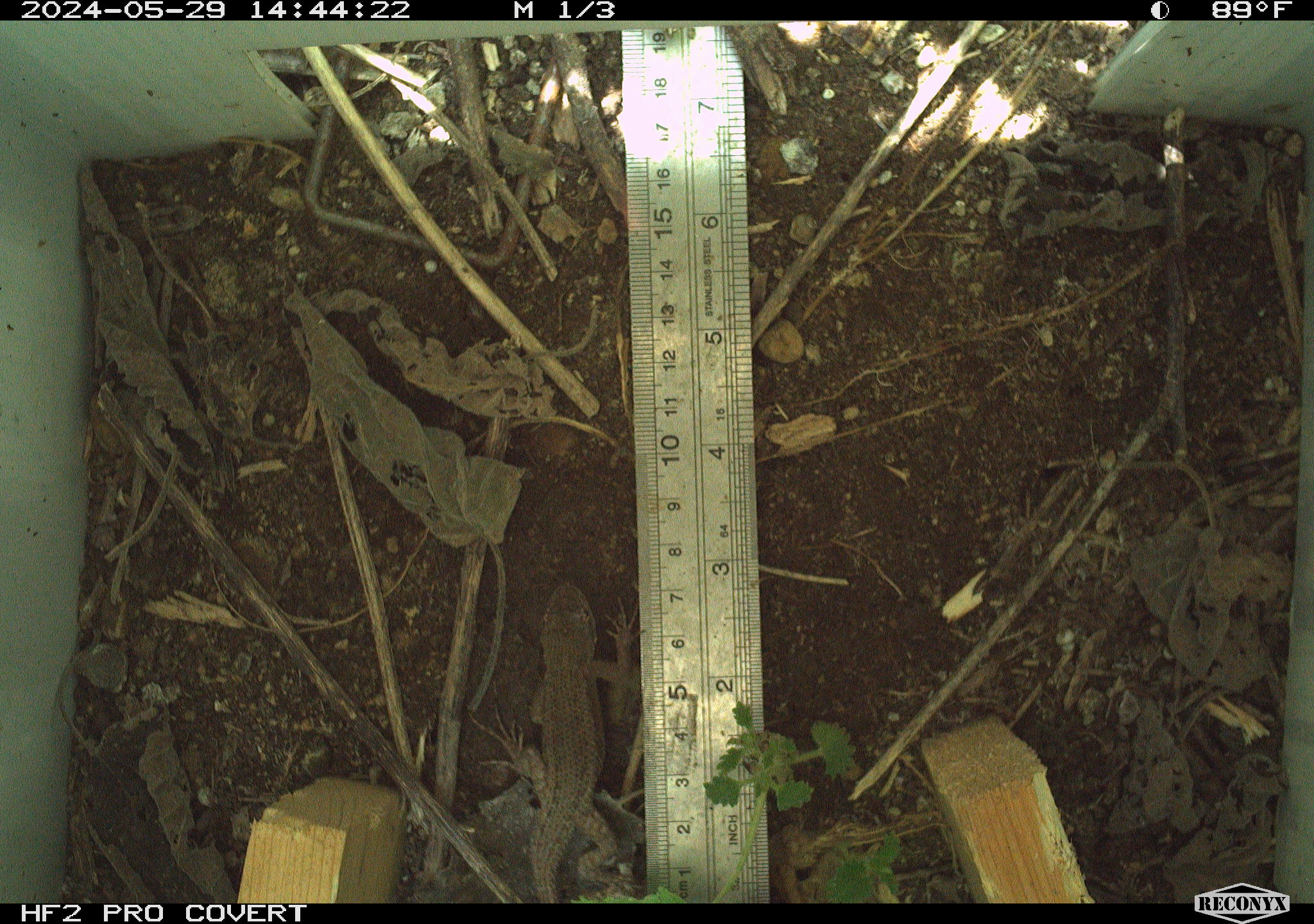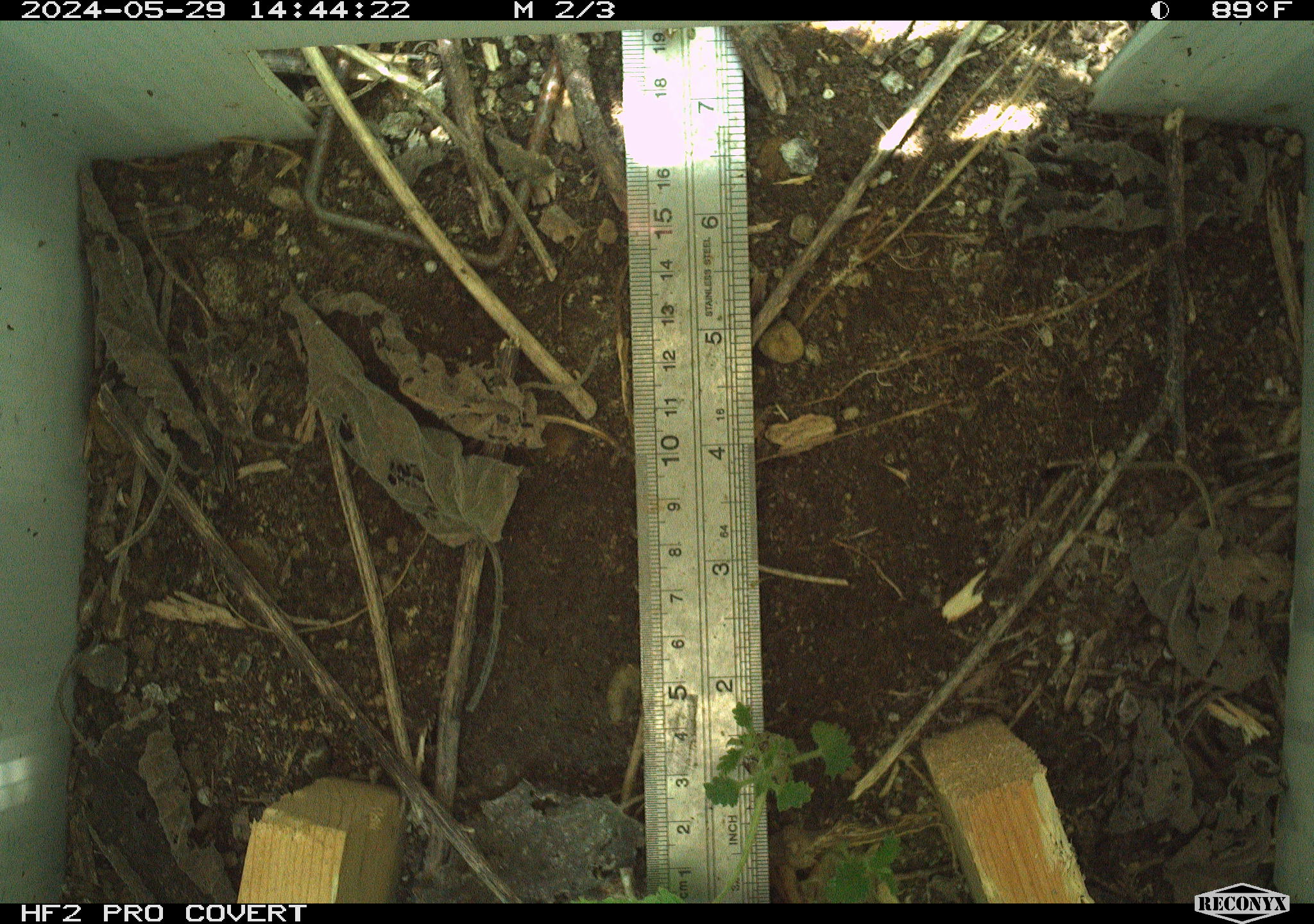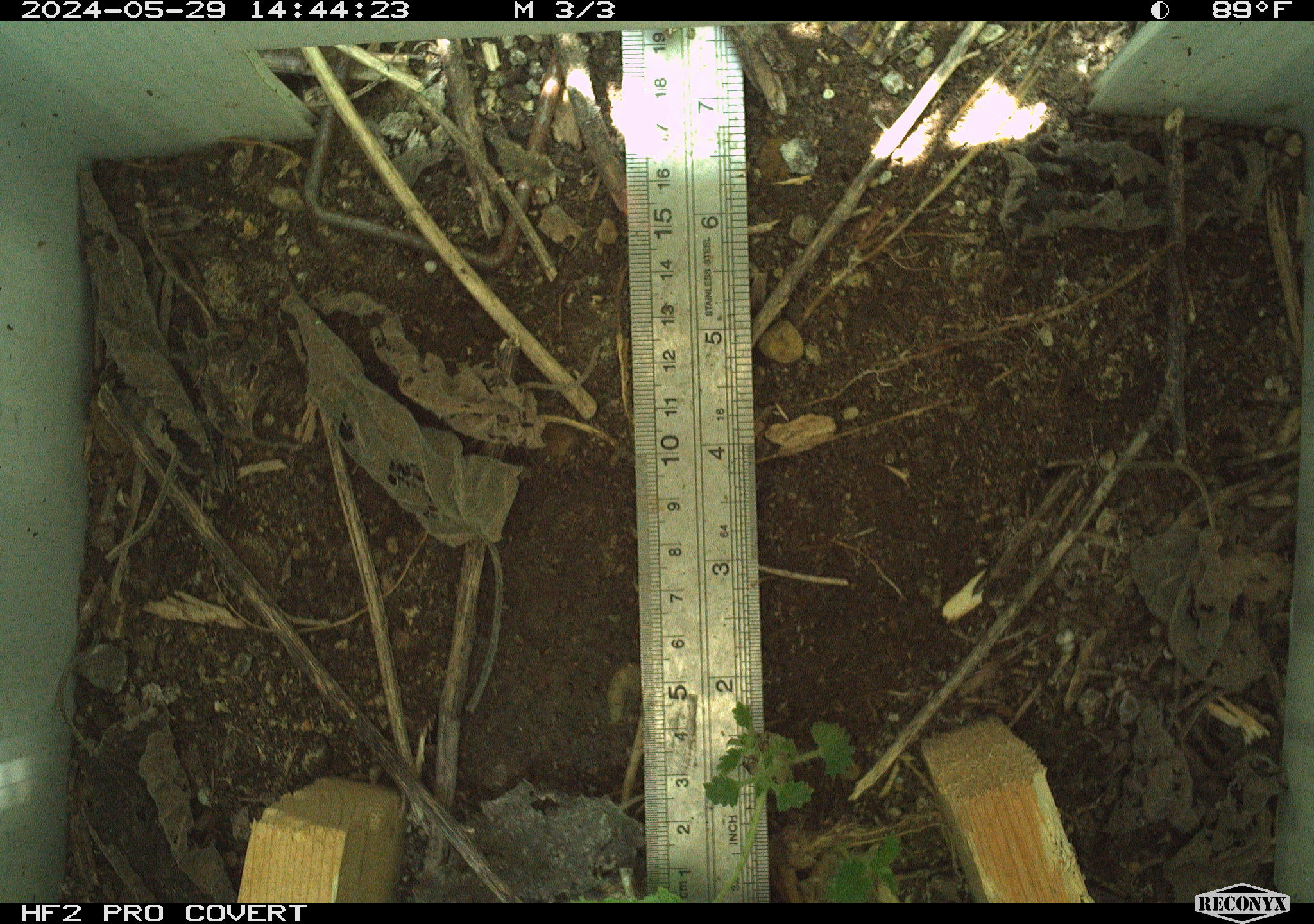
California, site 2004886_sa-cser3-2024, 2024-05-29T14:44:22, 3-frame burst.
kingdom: Animalia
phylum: Chordata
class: Reptilia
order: Squamata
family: Phrynosomatidae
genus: Sceloporus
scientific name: Sceloporus occidentalis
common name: western fence lizard